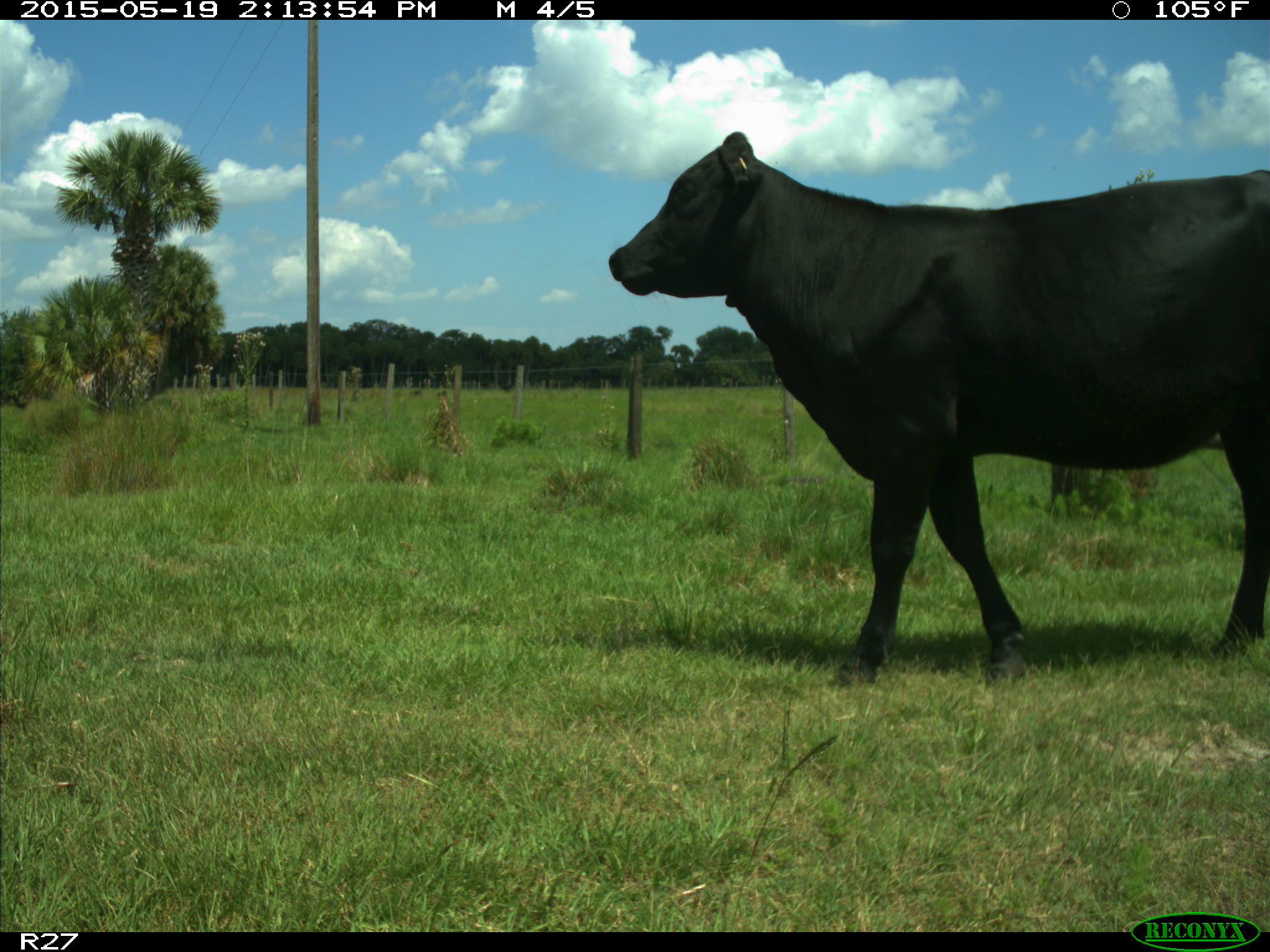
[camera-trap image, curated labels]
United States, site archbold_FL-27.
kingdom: Animalia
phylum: Chordata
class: Mammalia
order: Artiodactyla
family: Bovidae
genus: Bos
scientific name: Bos taurus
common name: domestic cow